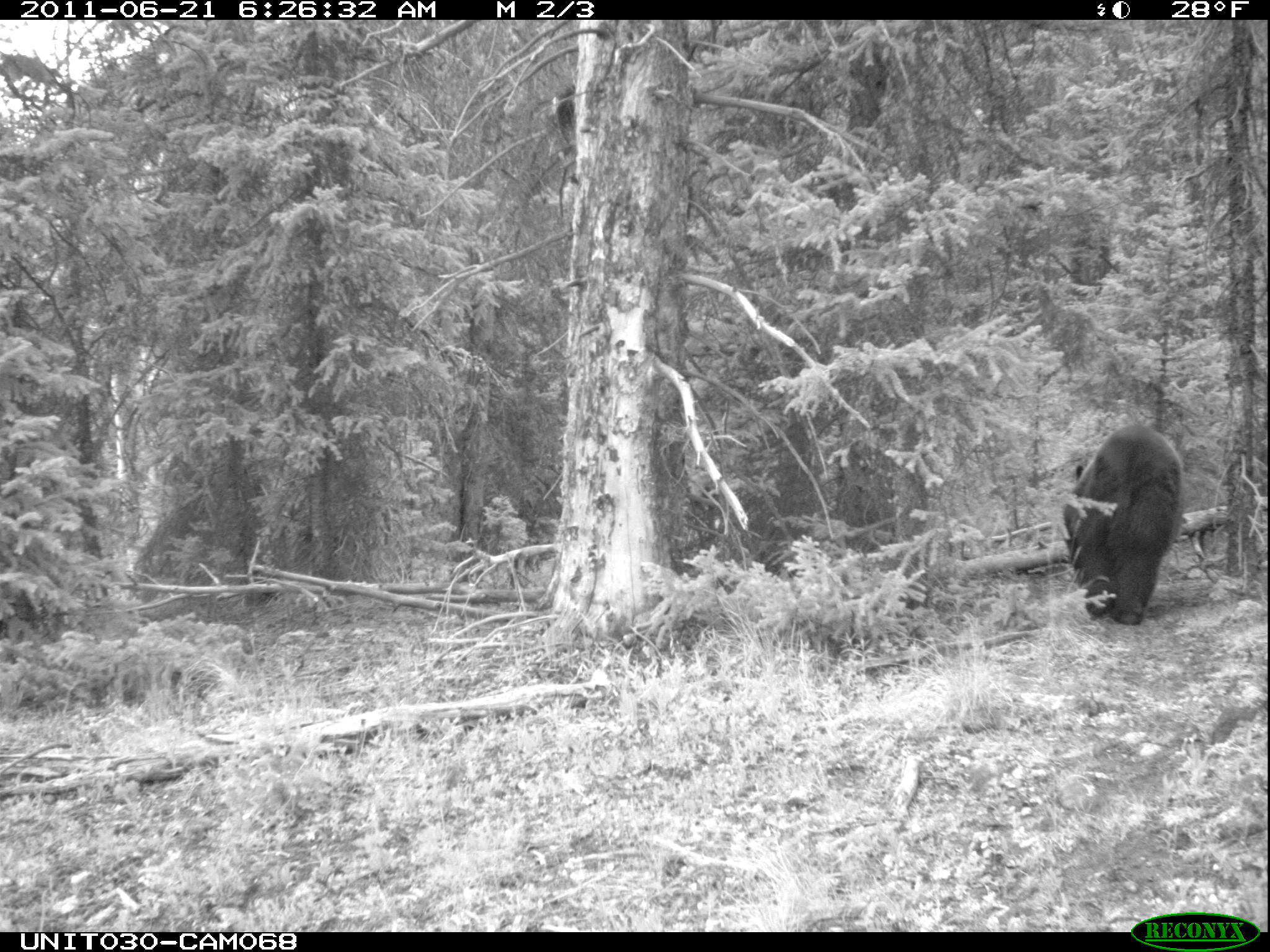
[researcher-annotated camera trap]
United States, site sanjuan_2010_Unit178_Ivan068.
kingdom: Animalia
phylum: Chordata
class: Mammalia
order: Carnivora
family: Ursidae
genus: Ursus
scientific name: Ursus americanus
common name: american black bear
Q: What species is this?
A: Ursus americanus (american black bear).